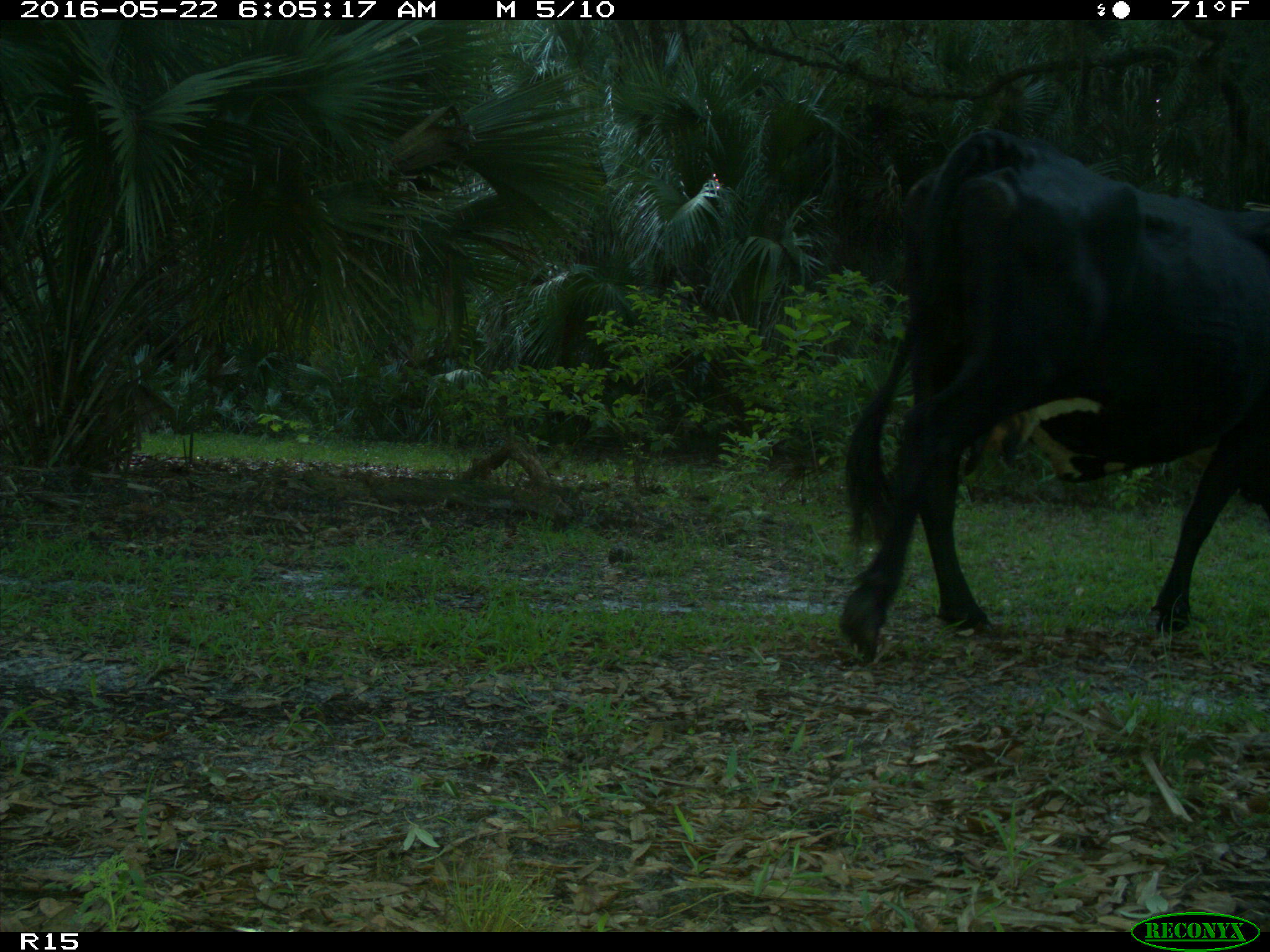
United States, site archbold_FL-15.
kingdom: Animalia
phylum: Chordata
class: Mammalia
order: Artiodactyla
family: Bovidae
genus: Bos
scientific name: Bos taurus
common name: domestic cow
Bos taurus (domestic cow).